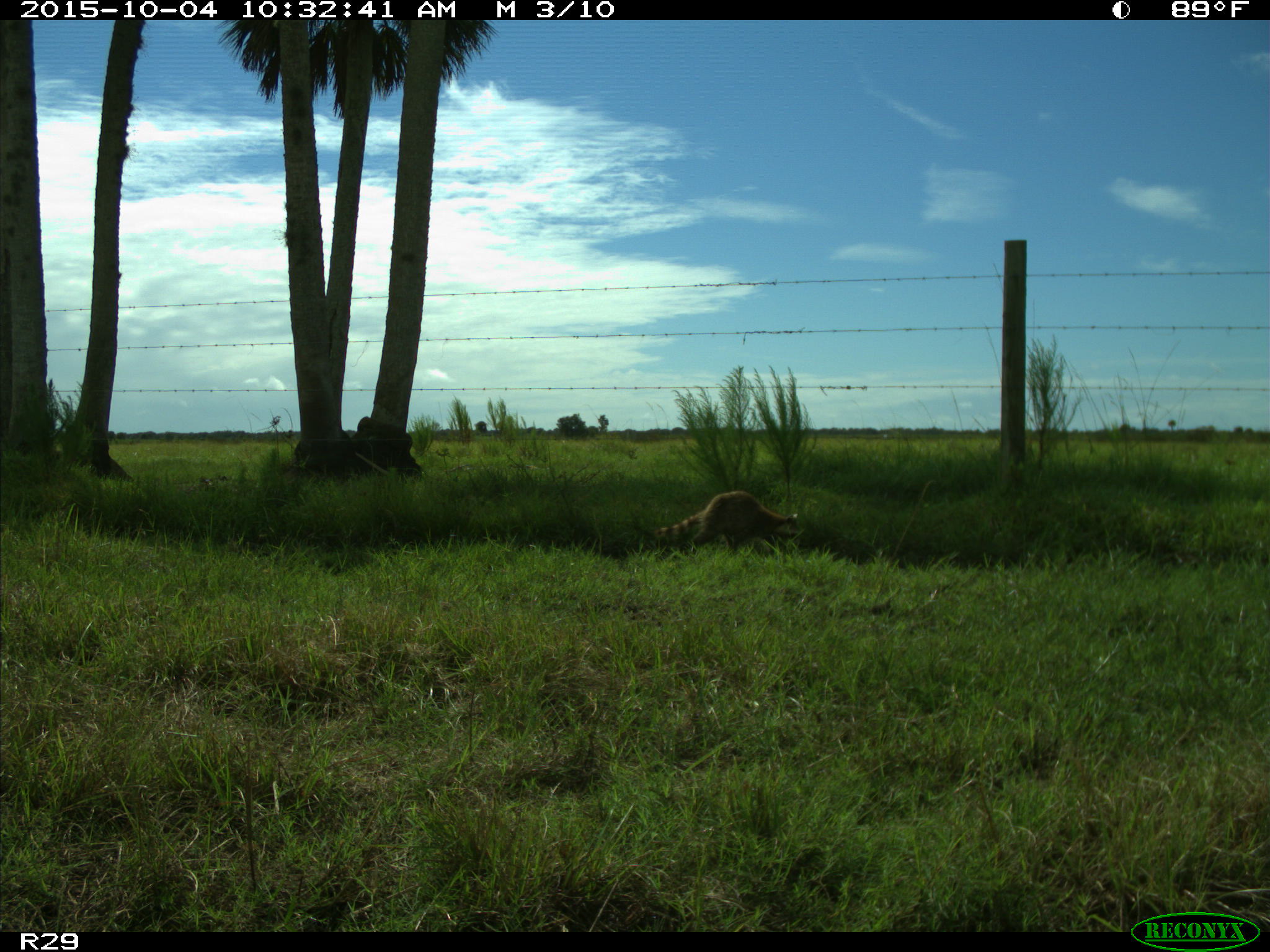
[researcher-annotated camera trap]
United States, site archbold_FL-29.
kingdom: Animalia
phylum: Chordata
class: Mammalia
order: Carnivora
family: Procyonidae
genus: Procyon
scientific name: Procyon lotor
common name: common raccoon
Procyon lotor (common raccoon).